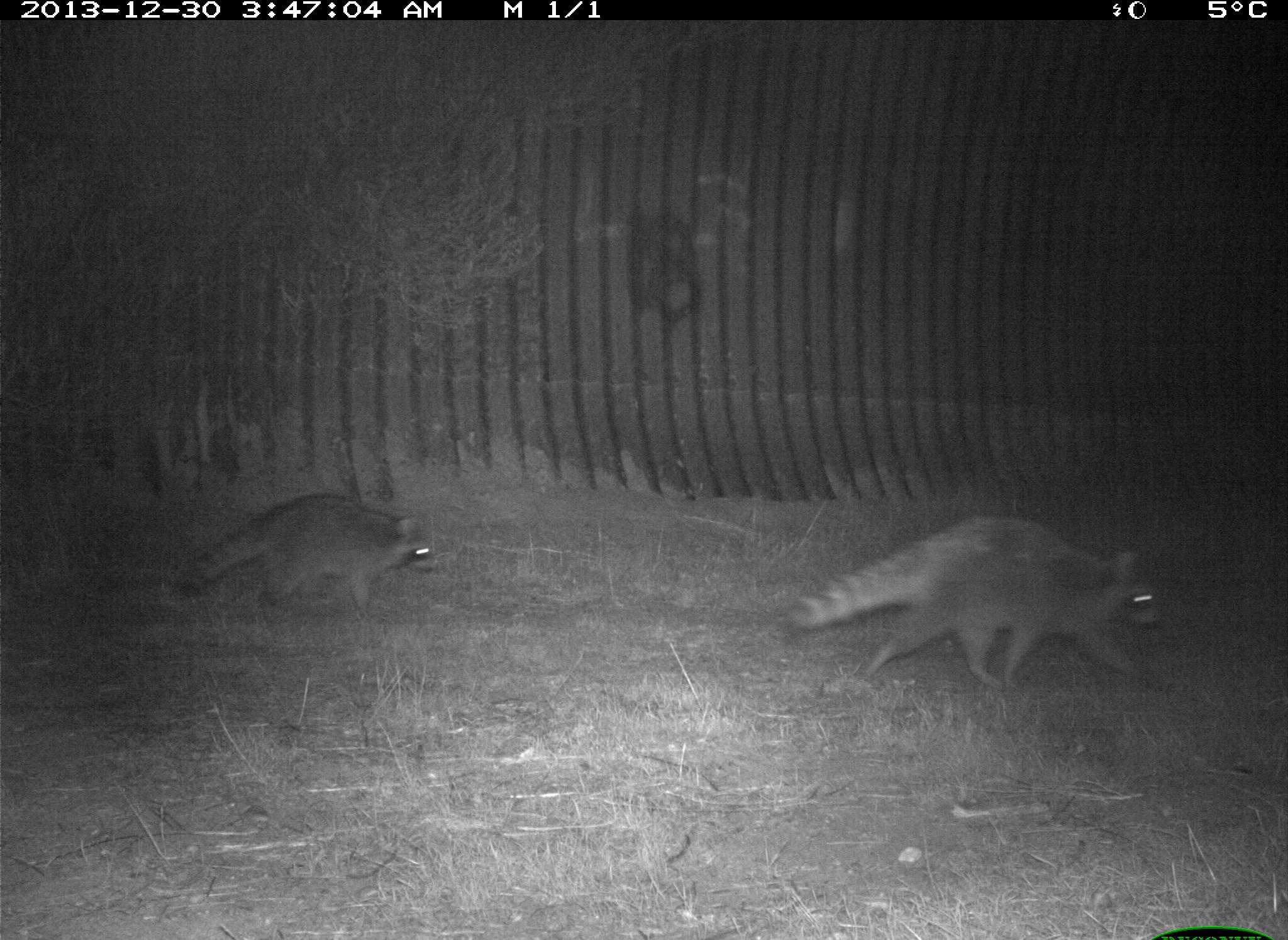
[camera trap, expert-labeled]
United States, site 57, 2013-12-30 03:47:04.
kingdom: Animalia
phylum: Chordata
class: Mammalia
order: Carnivora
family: Procyonidae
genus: Procyon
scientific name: Procyon lotor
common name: raccoon